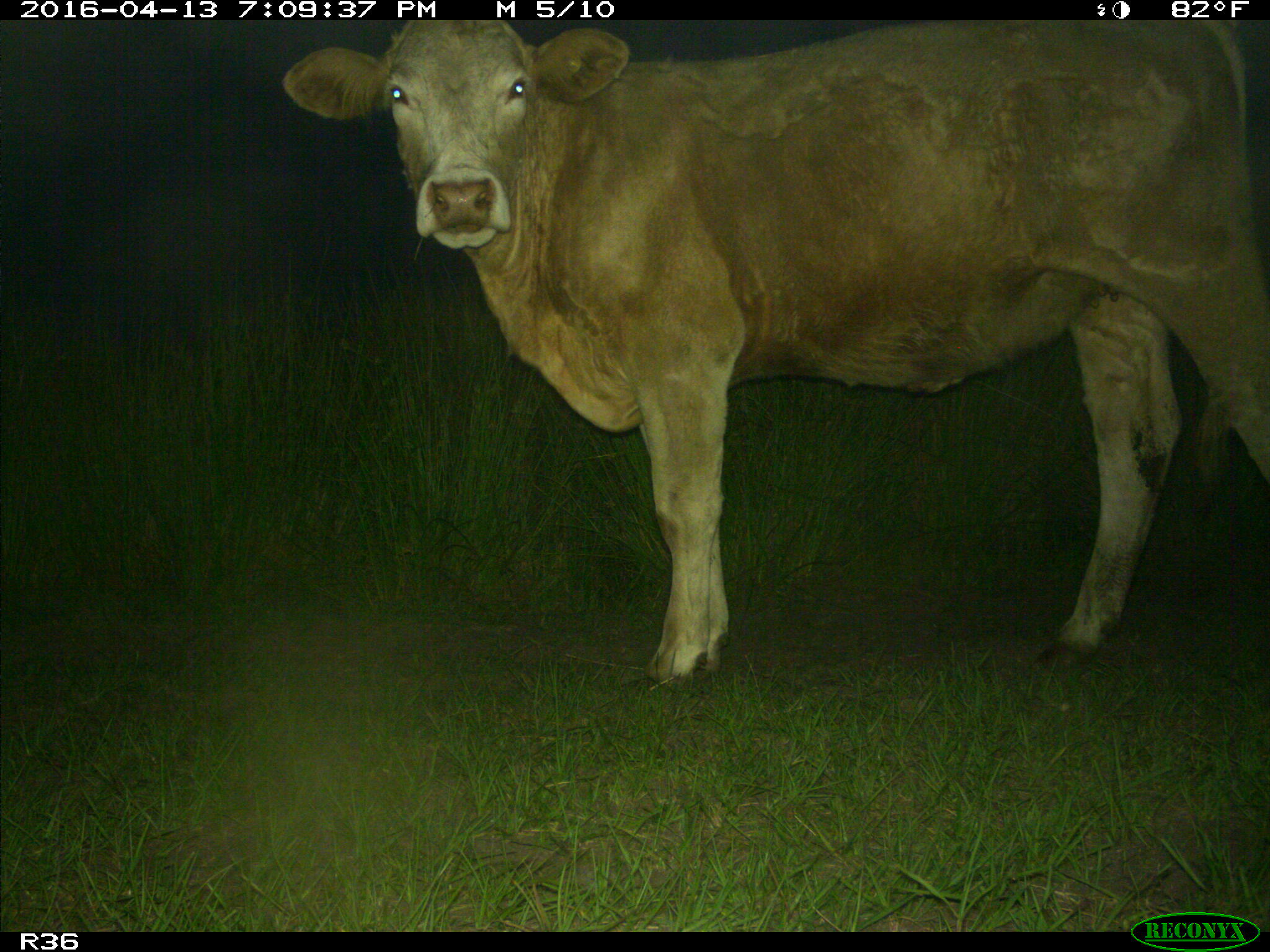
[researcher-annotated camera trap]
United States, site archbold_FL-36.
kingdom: Animalia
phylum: Chordata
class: Mammalia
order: Artiodactyla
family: Bovidae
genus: Bos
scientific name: Bos taurus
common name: domestic cow